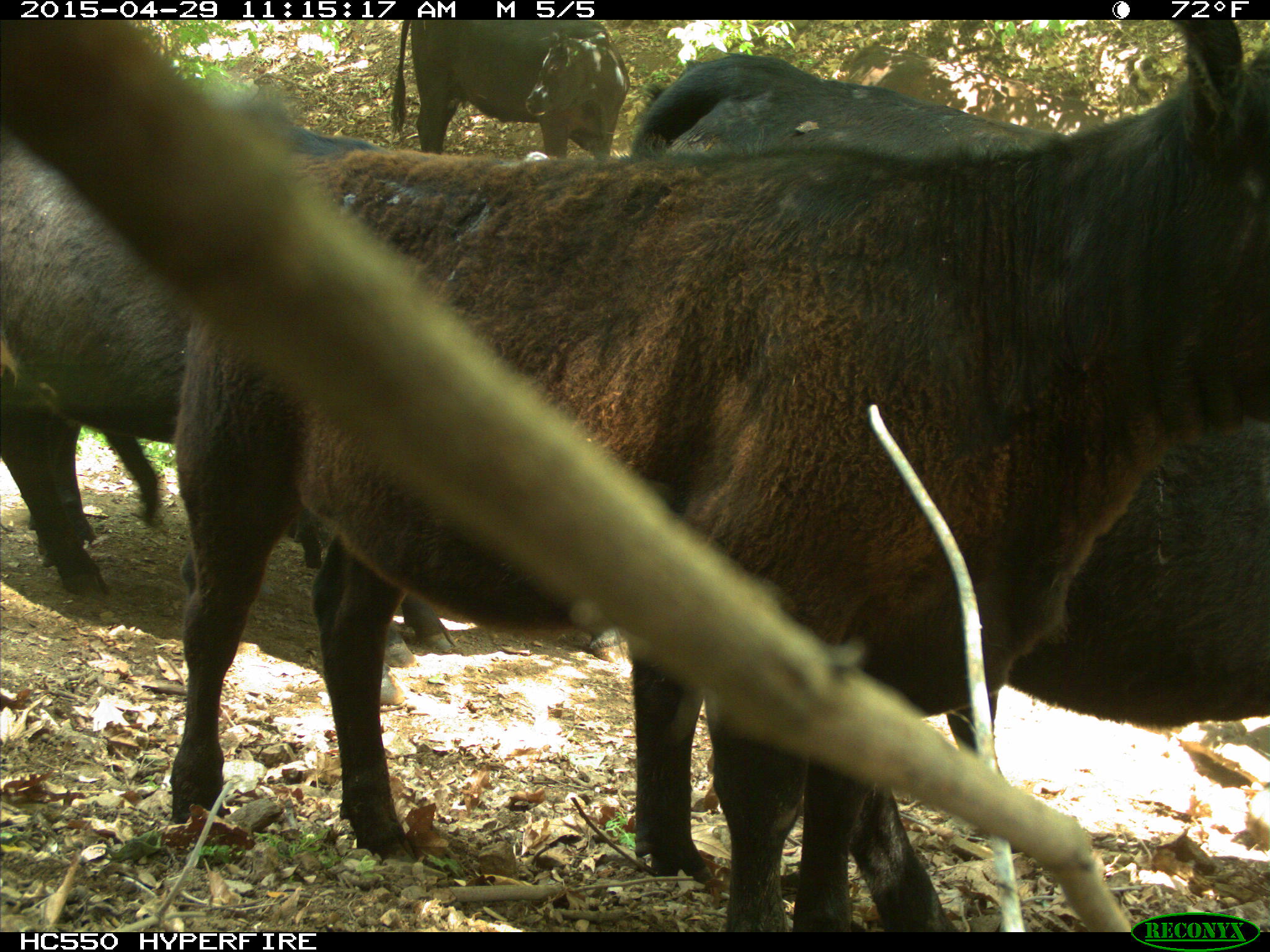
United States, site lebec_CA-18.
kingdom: Animalia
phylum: Chordata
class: Mammalia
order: Artiodactyla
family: Bovidae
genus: Bos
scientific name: Bos taurus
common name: domestic cow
Bos taurus (domestic cow).